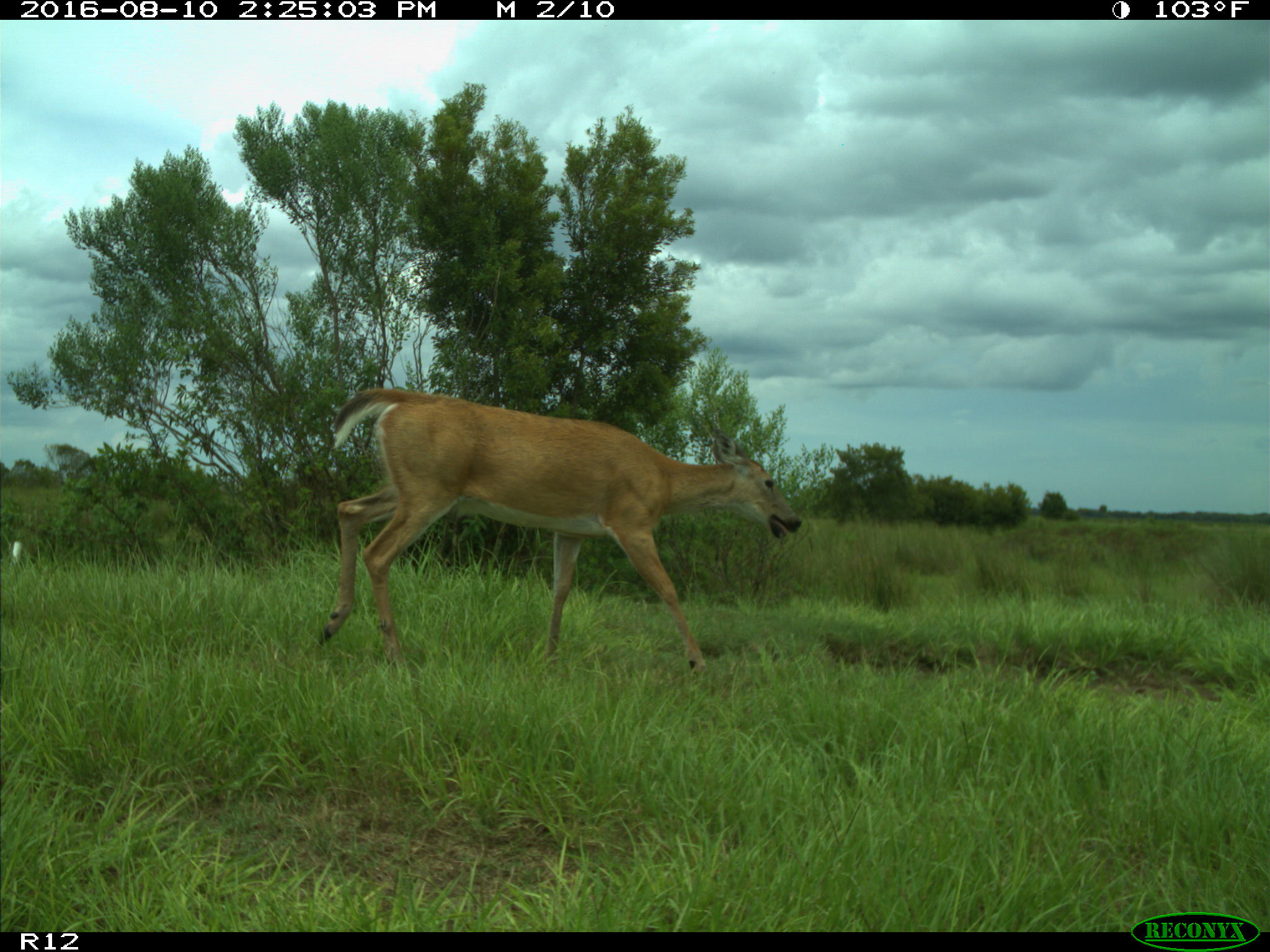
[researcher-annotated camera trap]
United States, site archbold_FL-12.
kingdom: Animalia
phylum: Chordata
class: Mammalia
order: Artiodactyla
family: Cervidae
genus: Odocoileus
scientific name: Odocoileus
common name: deer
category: unidentified deer